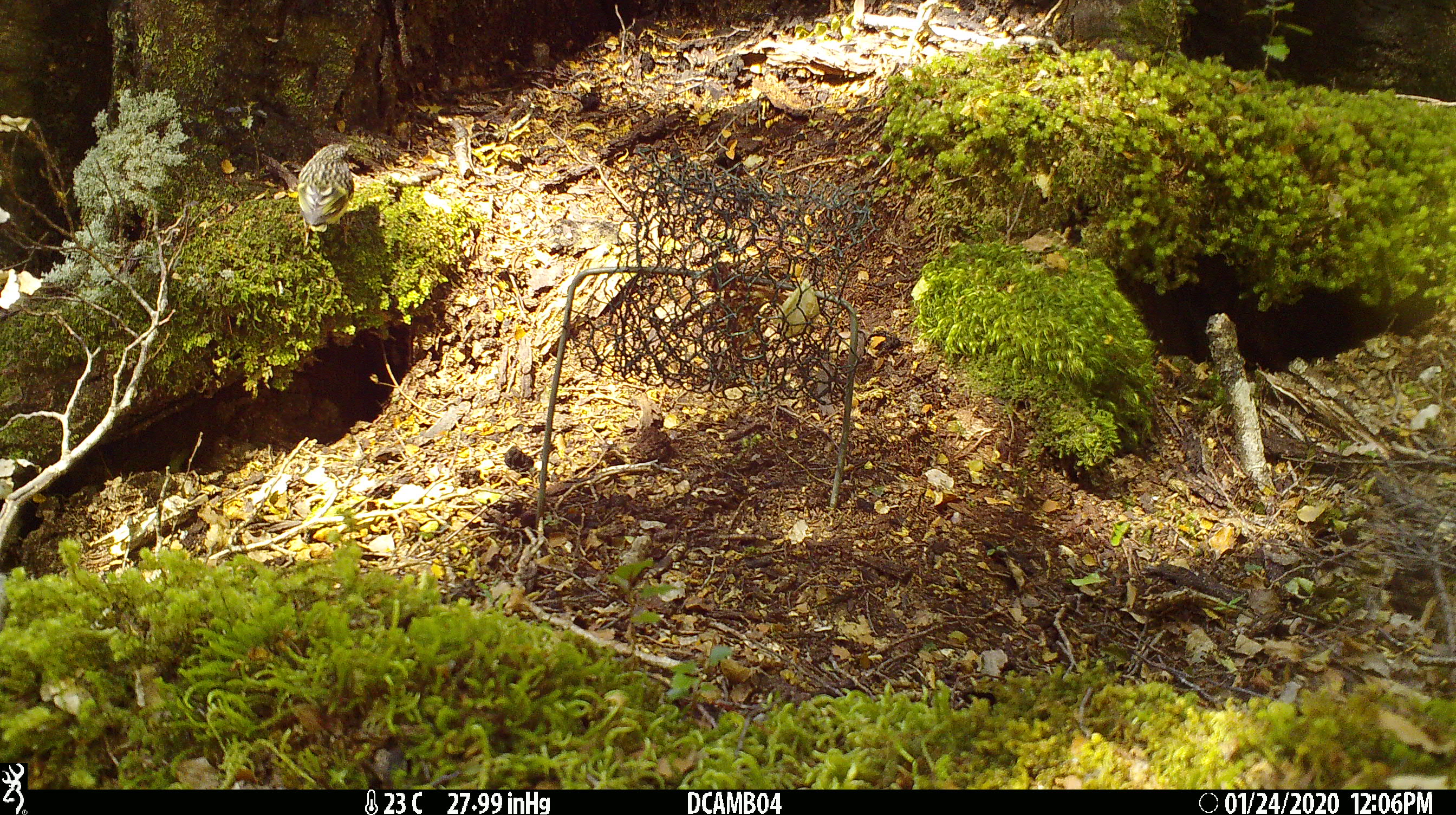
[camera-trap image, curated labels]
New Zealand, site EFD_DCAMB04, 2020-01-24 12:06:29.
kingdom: Animalia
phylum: Chordata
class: Aves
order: Passeriformes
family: Acanthisittidae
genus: Acanthisitta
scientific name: Acanthisitta chloris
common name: rifleman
Rifleman (Acanthisitta chloris).